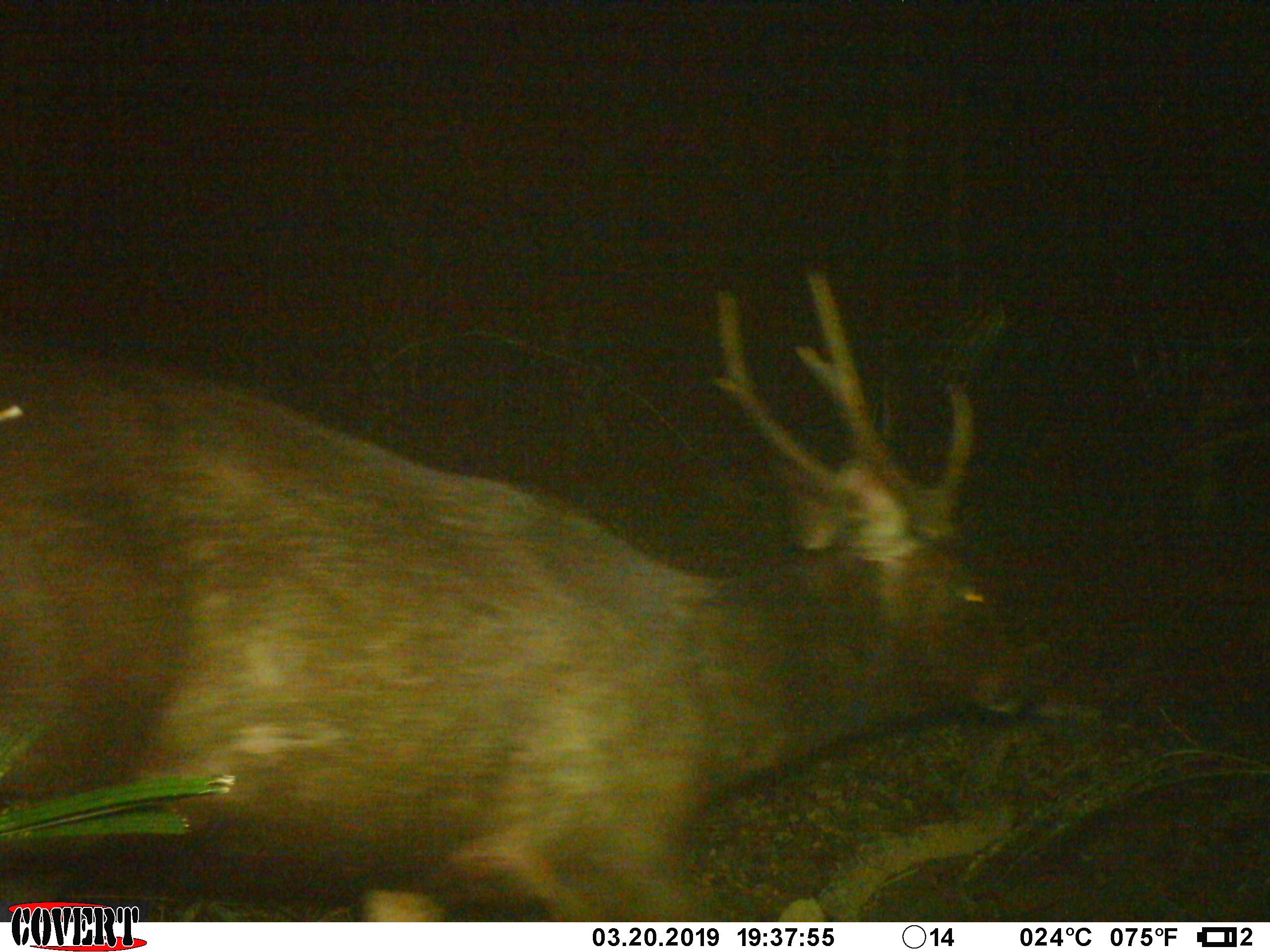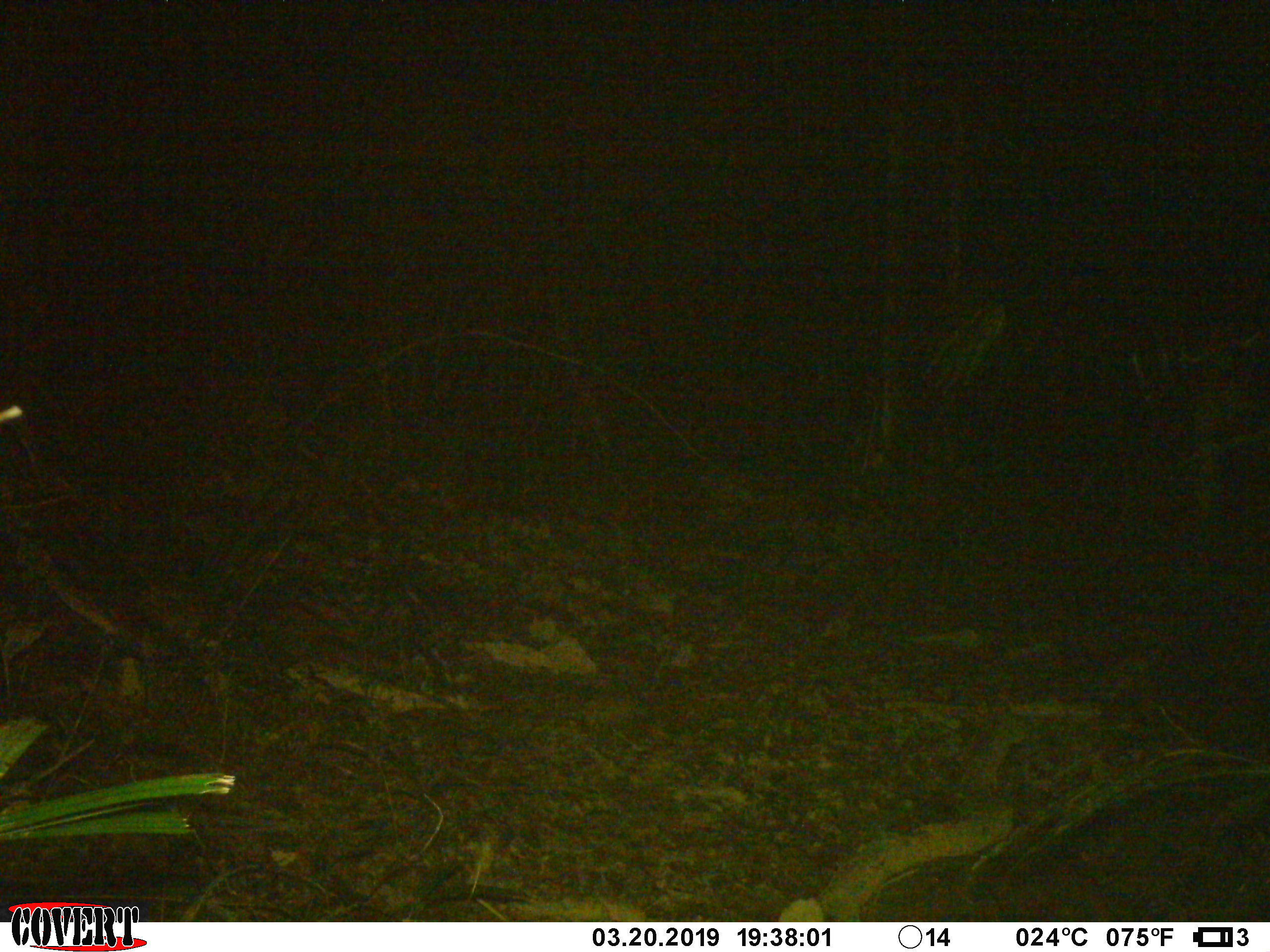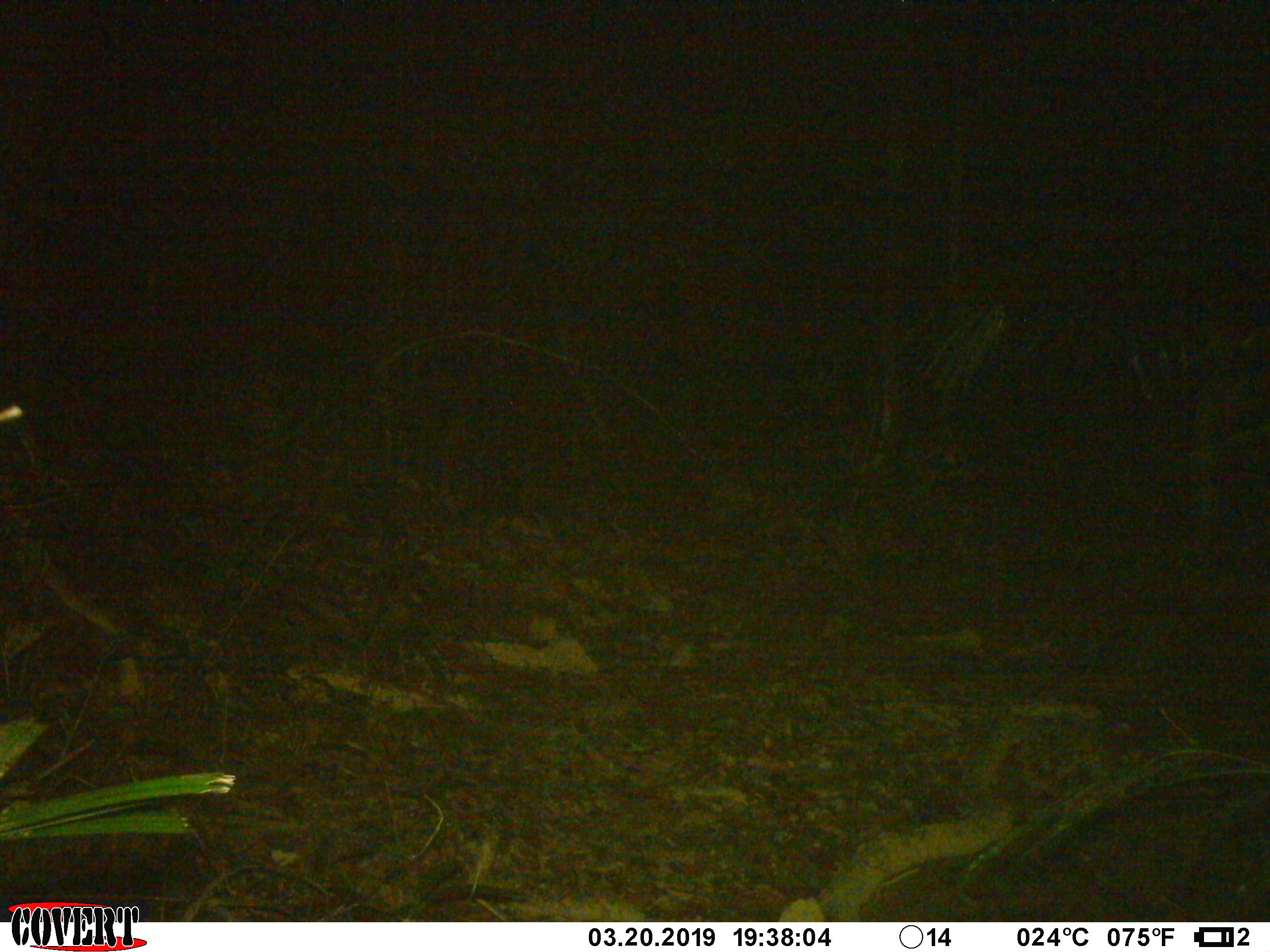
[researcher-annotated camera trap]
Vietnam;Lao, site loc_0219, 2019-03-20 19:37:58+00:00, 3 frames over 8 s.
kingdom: Animalia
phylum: Chordata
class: Mammalia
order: Artiodactyla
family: Cervidae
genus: Rusa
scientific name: Rusa unicolor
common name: sambar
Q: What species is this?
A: Sambar (Rusa unicolor).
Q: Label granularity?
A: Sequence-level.